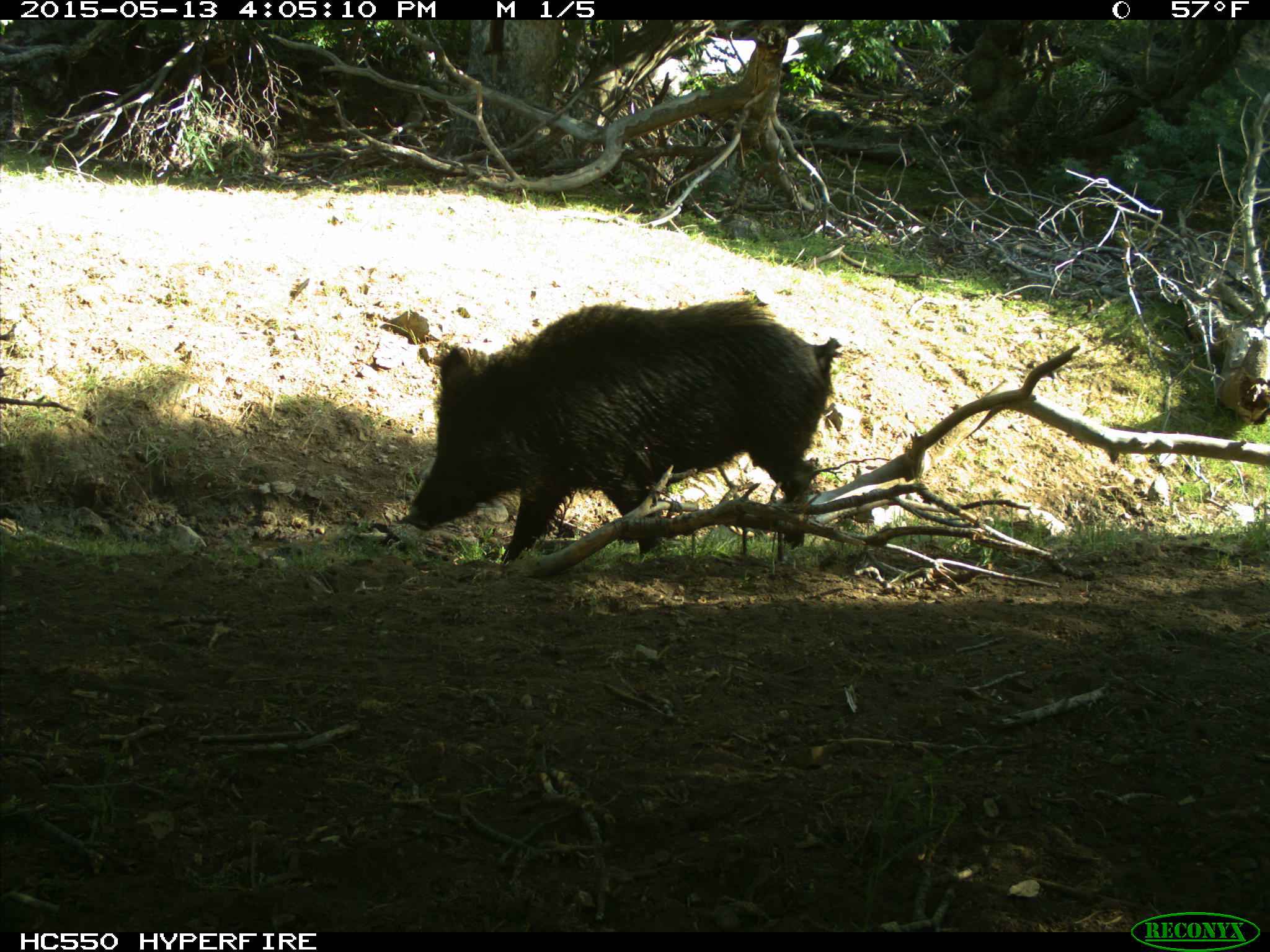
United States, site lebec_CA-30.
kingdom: Animalia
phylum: Chordata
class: Mammalia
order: Artiodactyla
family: Suidae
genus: Sus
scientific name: Sus scrofa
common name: wild boar